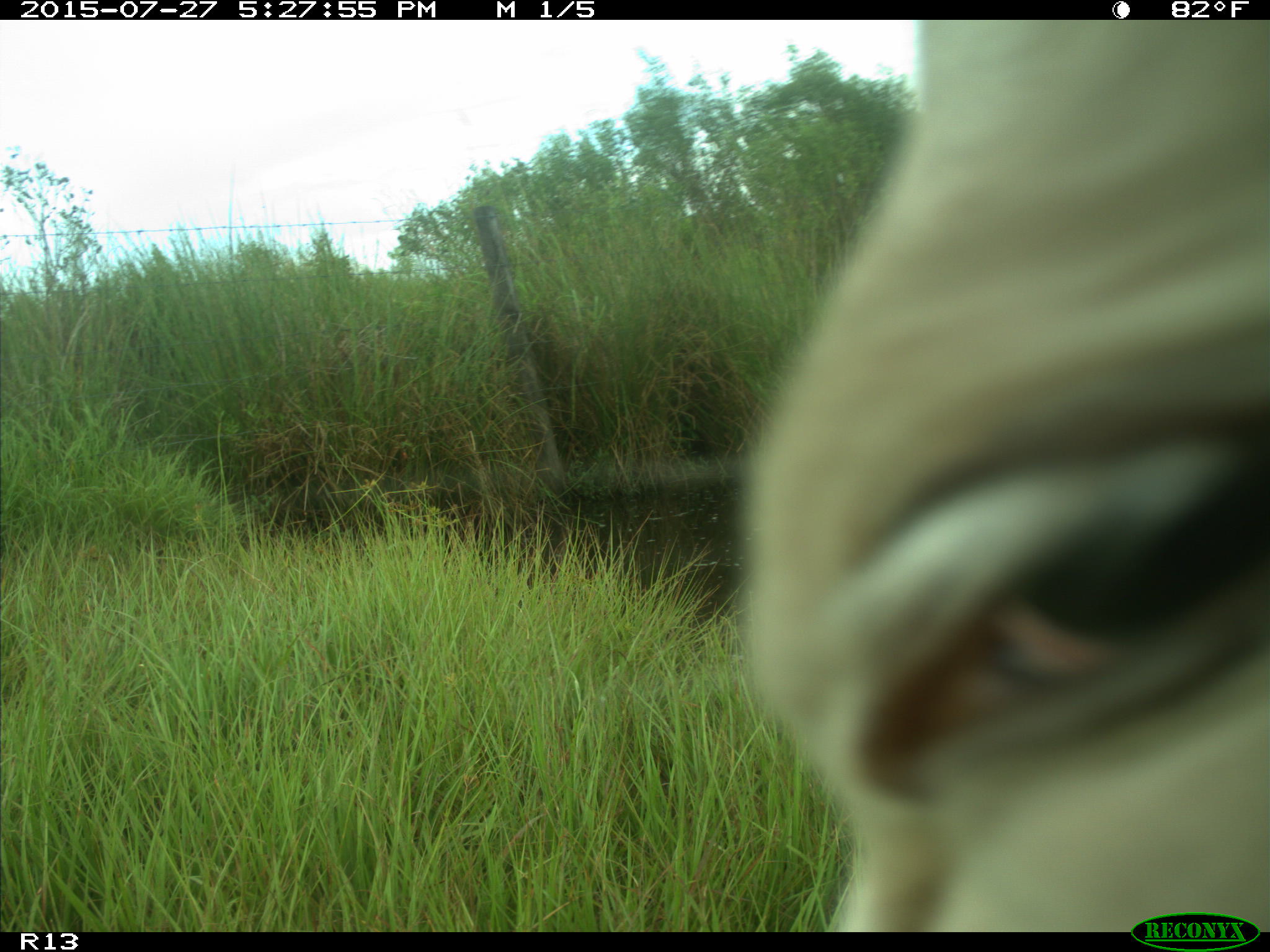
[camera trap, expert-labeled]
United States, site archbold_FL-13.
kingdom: Animalia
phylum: Chordata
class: Mammalia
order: Artiodactyla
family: Bovidae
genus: Bos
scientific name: Bos taurus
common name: domestic cow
Bos taurus (domestic cow).